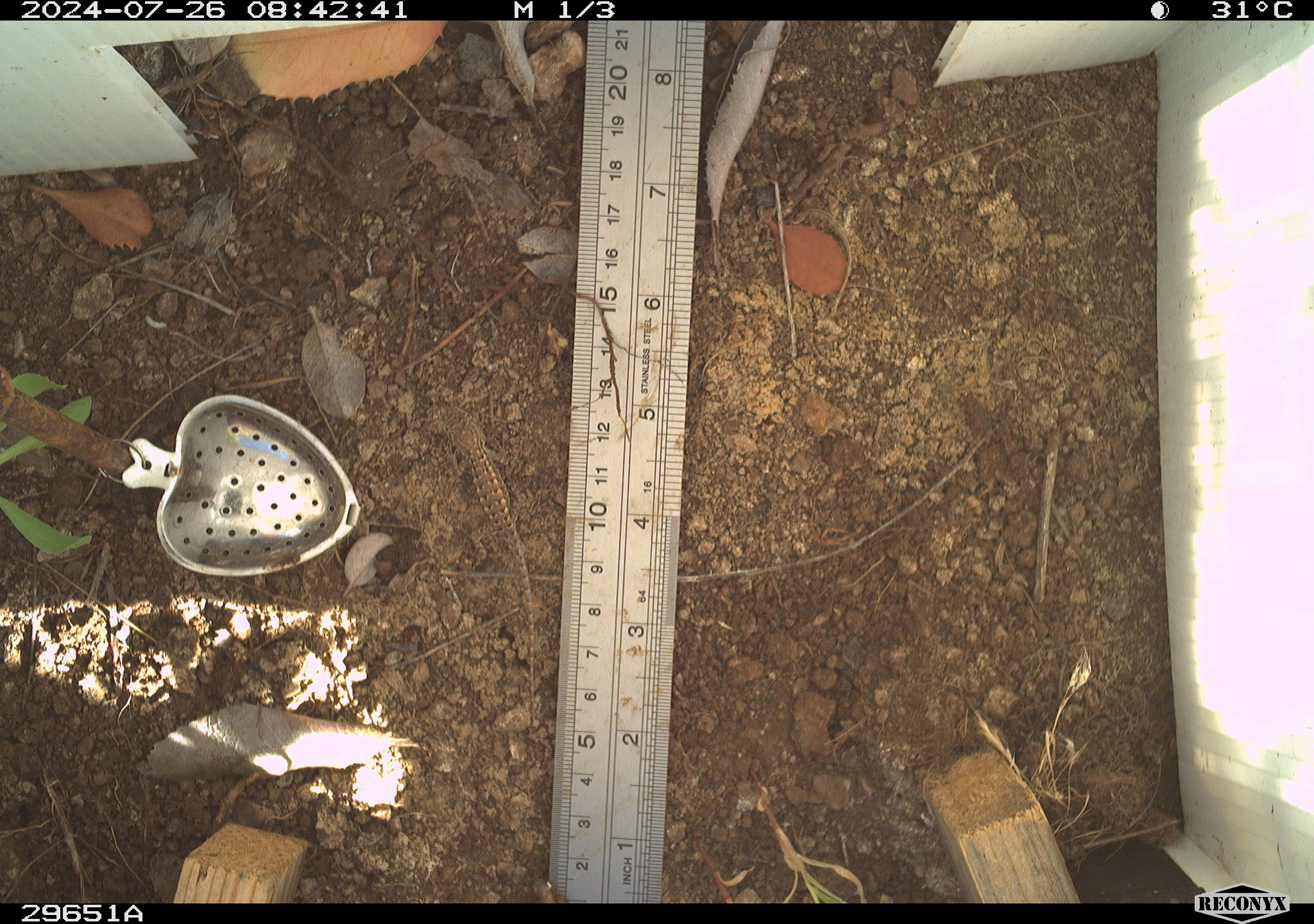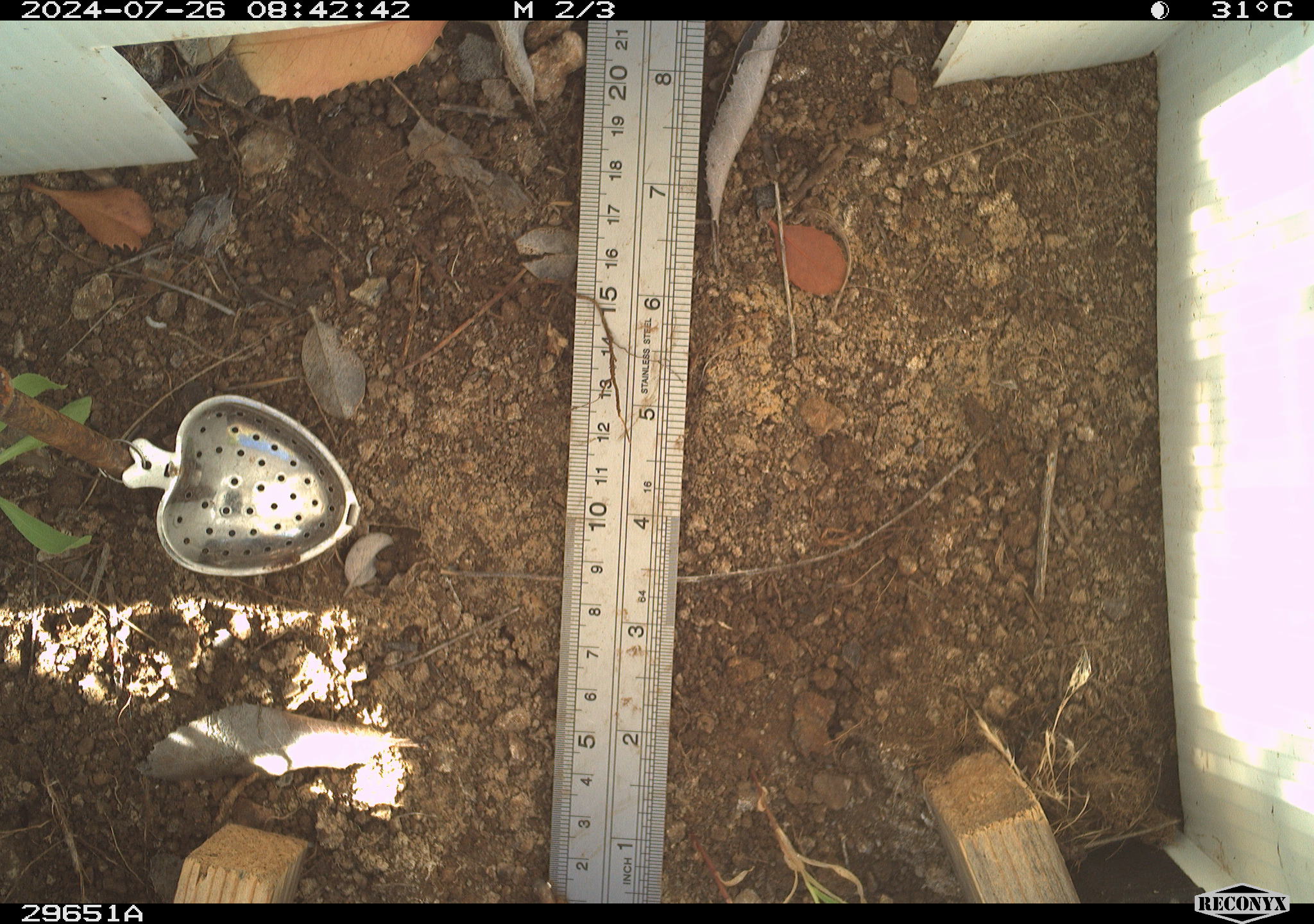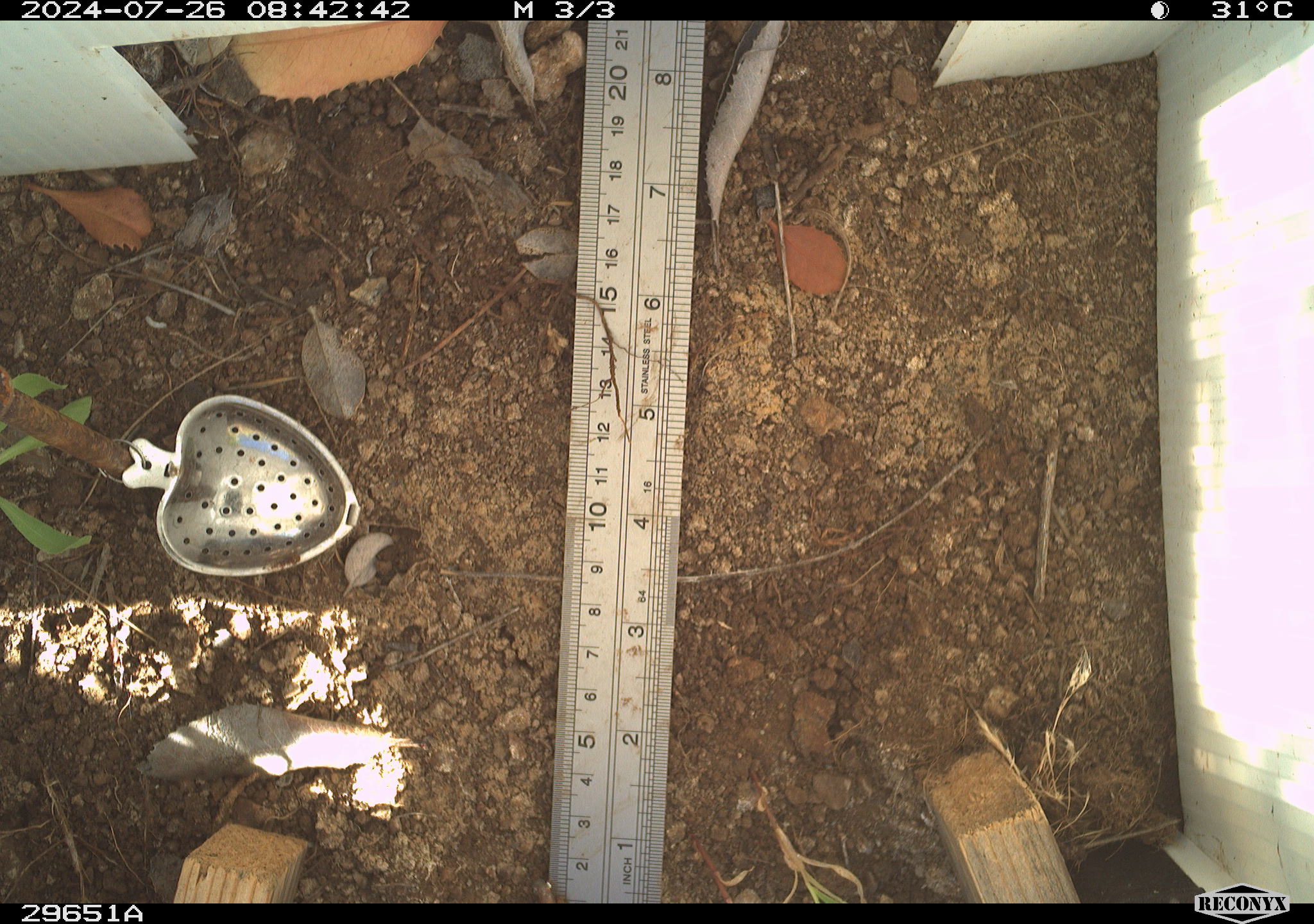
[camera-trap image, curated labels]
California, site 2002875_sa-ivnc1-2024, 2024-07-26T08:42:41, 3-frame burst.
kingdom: Animalia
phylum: Chordata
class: Reptilia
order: Squamata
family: Phrynosomatidae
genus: Sceloporus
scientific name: Sceloporus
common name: spiny lizards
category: sceloporus species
Sceloporus species (spiny lizards) (Sceloporus).